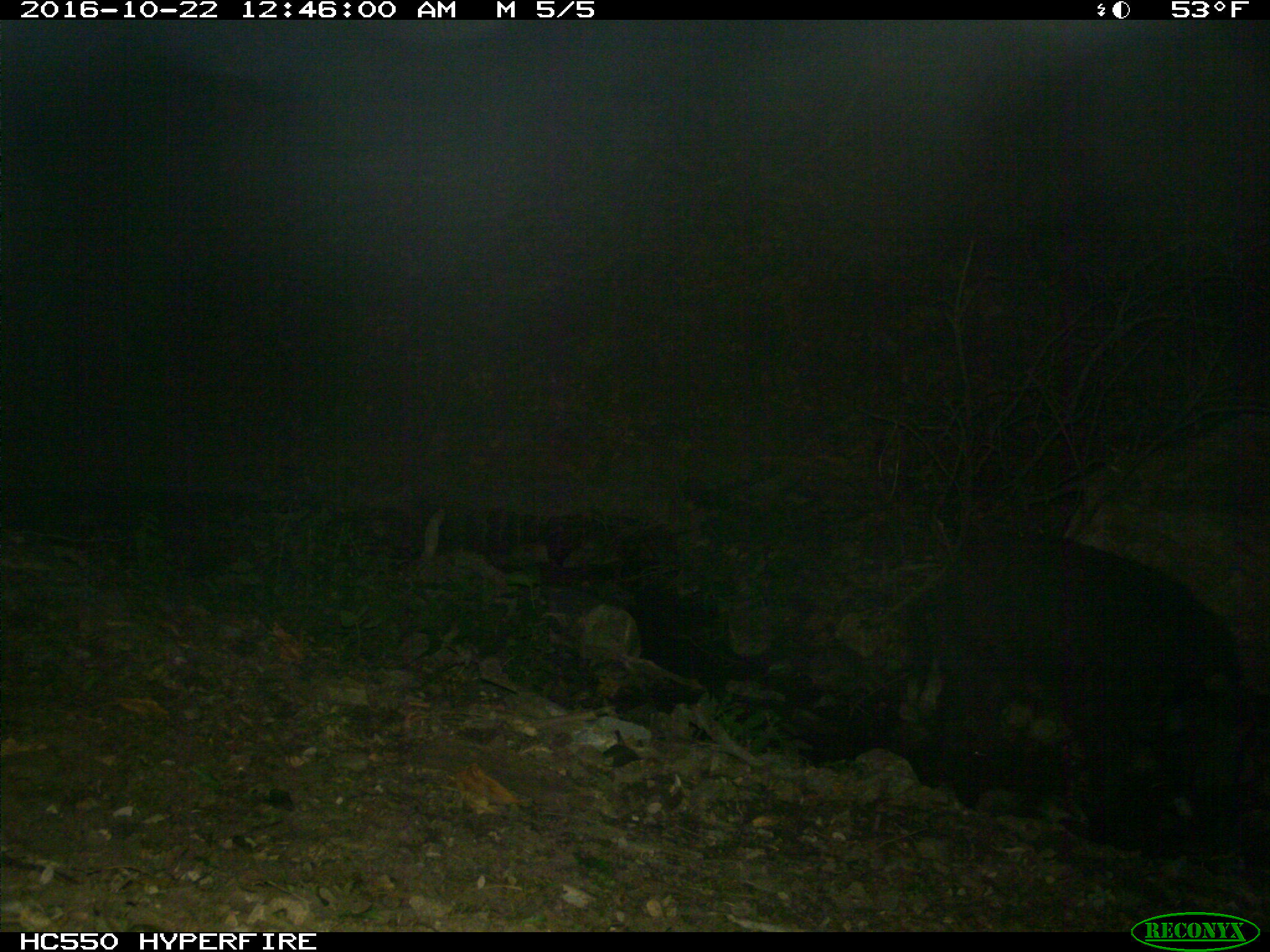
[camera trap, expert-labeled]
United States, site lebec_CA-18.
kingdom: Animalia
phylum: Chordata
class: Mammalia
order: Artiodactyla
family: Suidae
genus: Sus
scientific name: Sus scrofa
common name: wild boar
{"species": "Sus scrofa (wild boar)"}